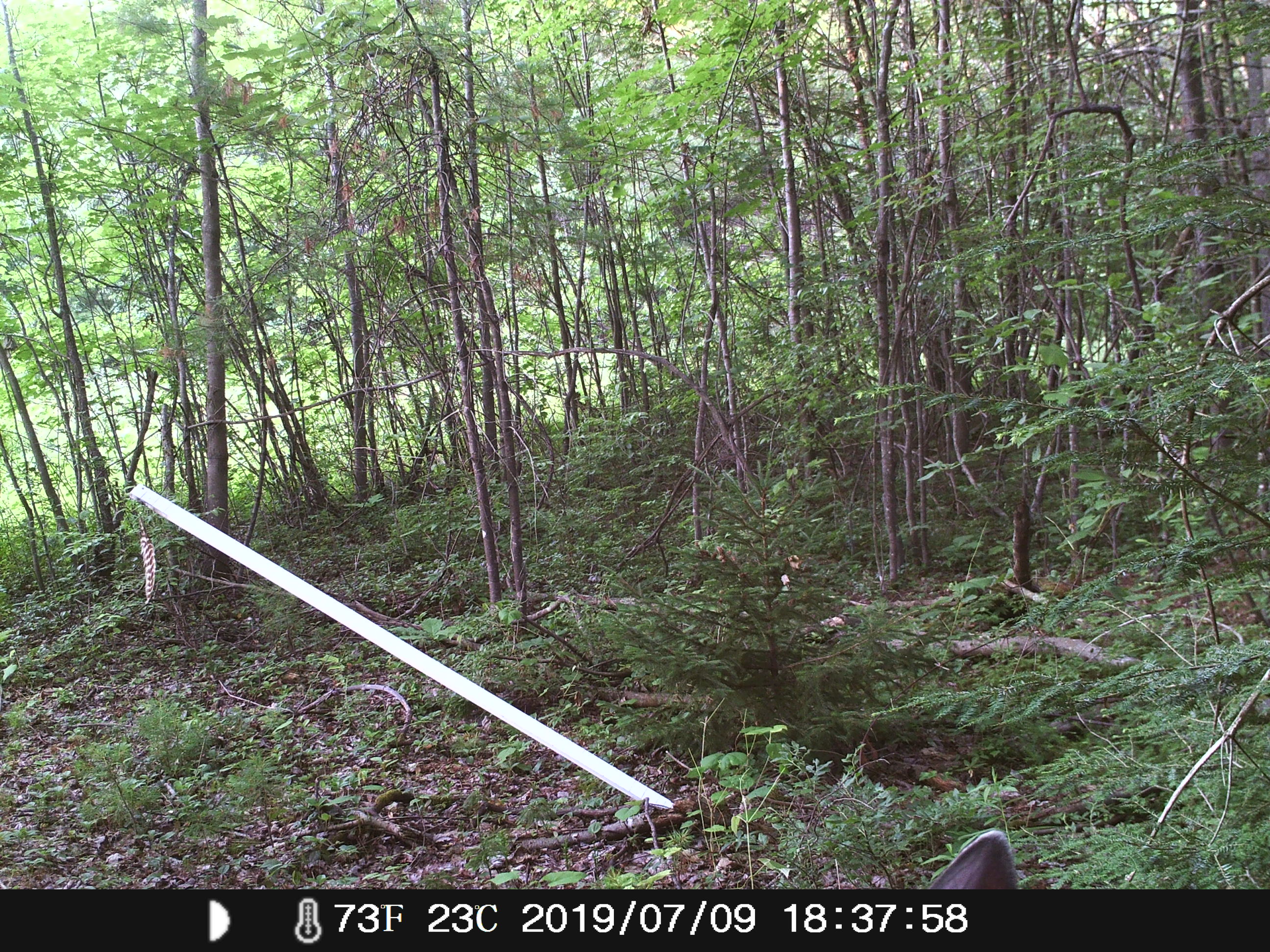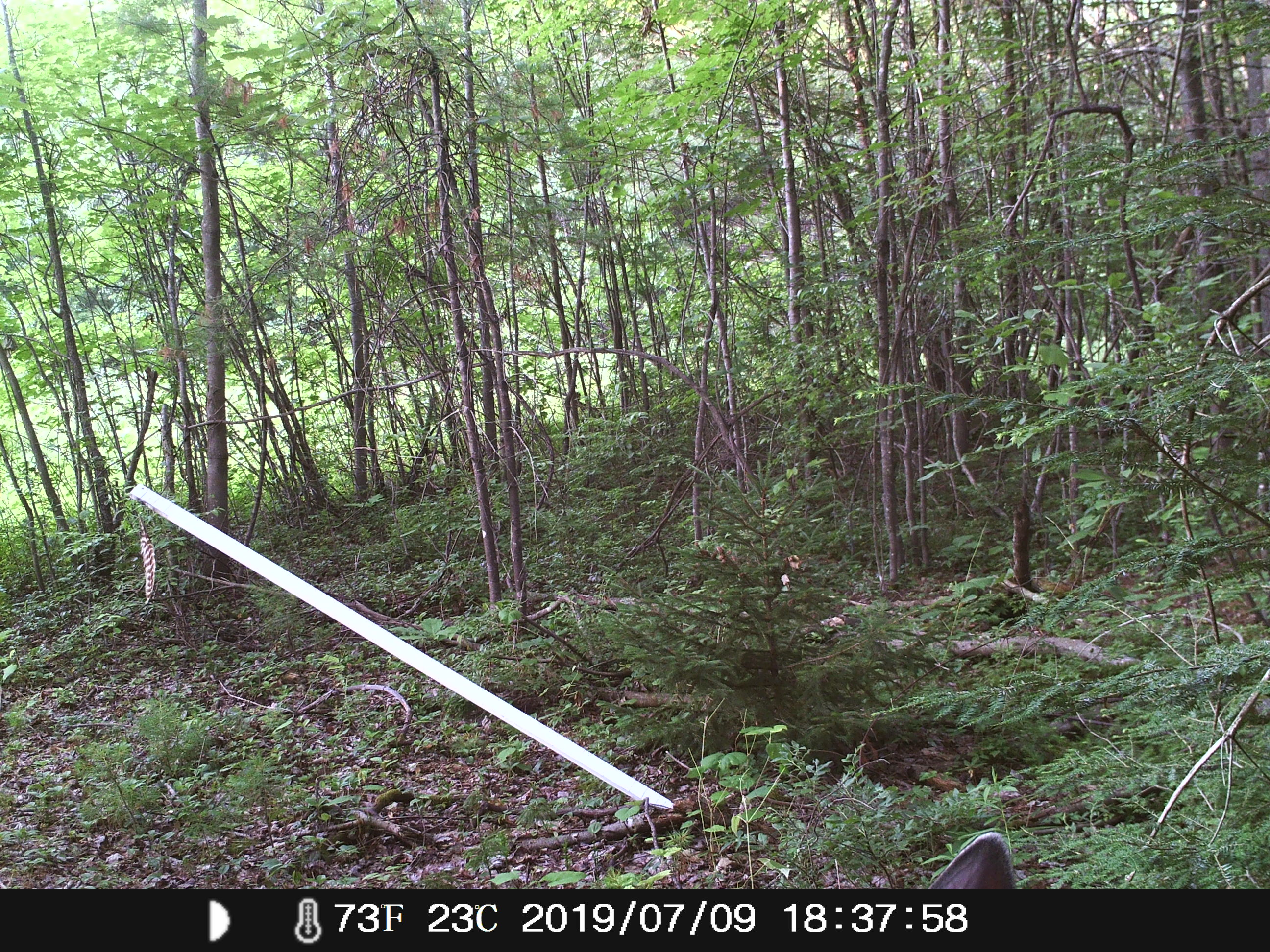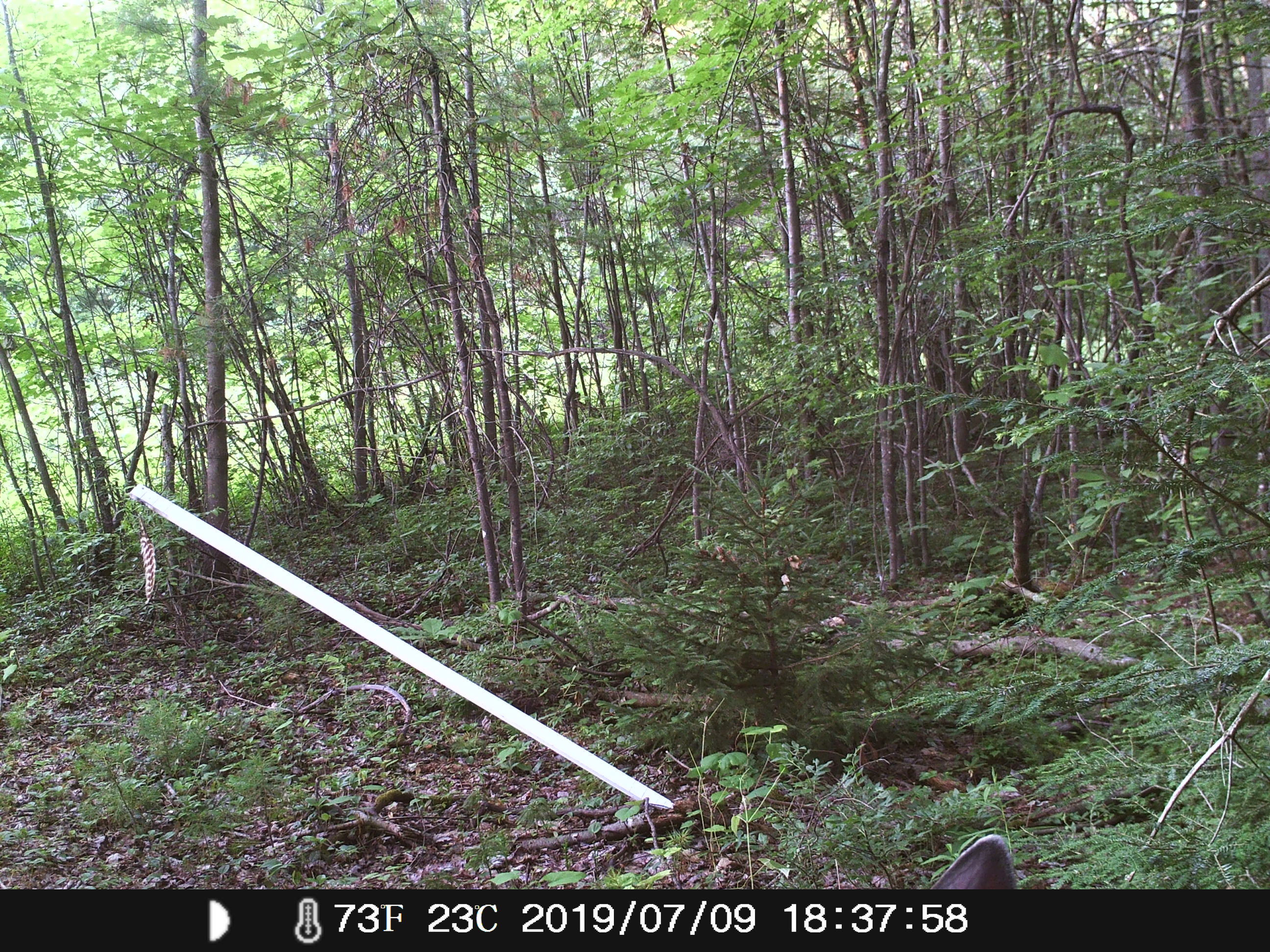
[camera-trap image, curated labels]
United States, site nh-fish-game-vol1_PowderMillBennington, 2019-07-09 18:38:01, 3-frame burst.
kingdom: Animalia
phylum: Chordata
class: Mammalia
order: Artiodactyla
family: Cervidae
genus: Odocoileus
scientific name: Odocoileus virginianus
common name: white-tailed deer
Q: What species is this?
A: White-tailed deer (Odocoileus virginianus).